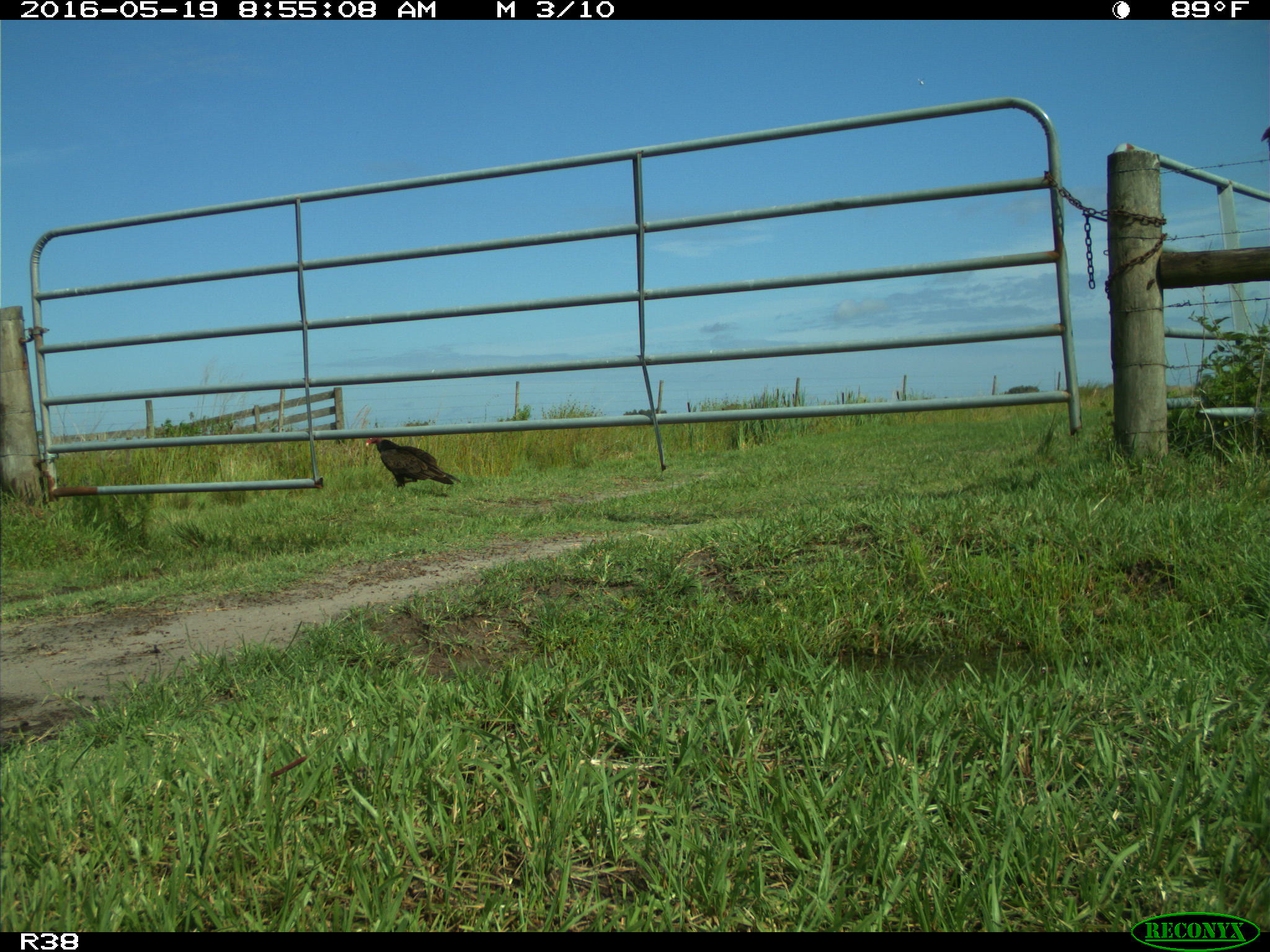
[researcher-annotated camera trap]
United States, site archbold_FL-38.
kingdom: Animalia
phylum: Chordata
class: Aves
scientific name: Aves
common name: birds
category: unidentified bird